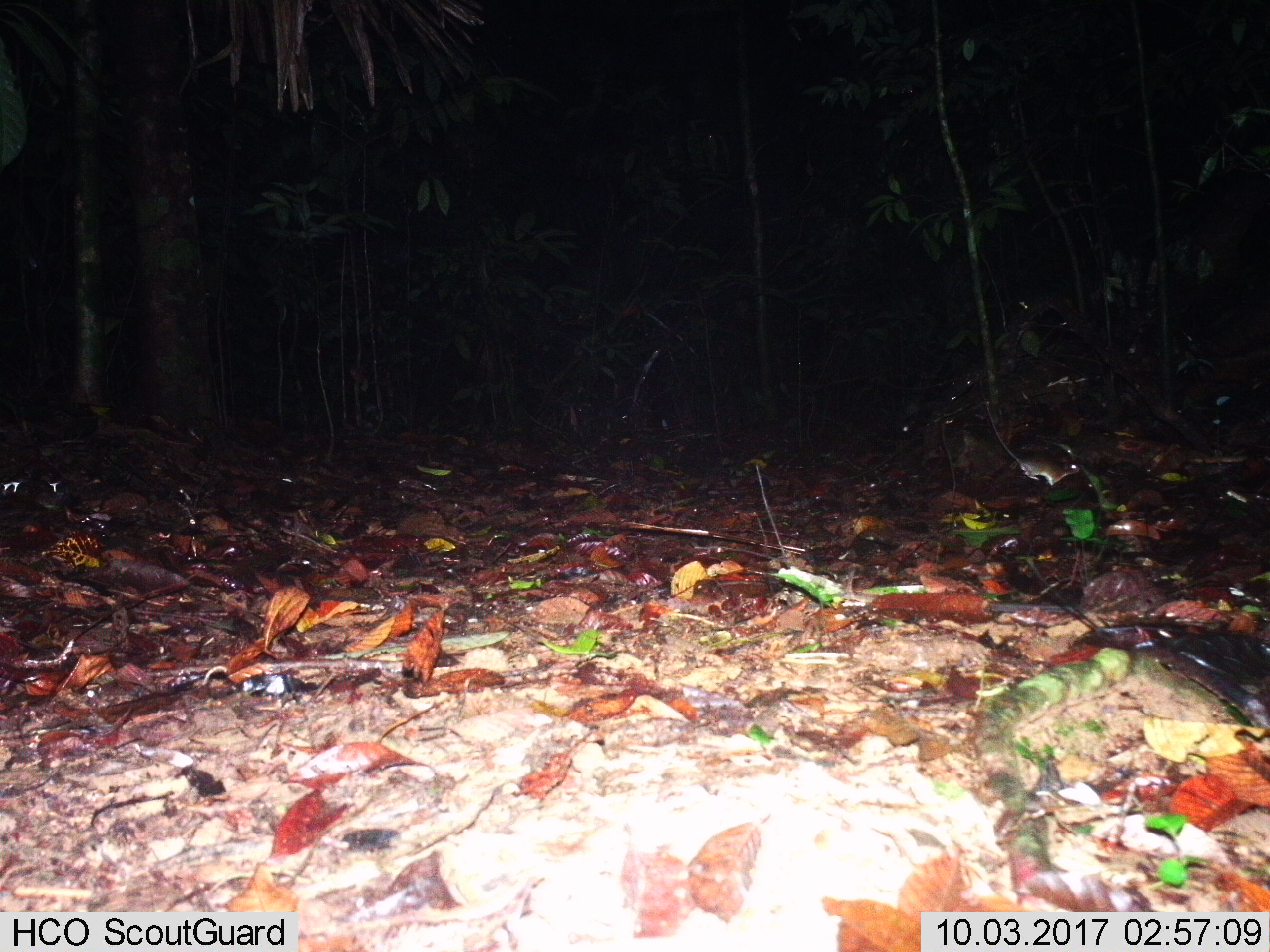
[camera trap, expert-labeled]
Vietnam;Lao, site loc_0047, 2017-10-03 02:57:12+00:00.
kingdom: Animalia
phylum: Chordata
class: Mammalia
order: Rodentia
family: Muridae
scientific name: Muridae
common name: old-world mice and rats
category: unidentified murid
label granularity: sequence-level